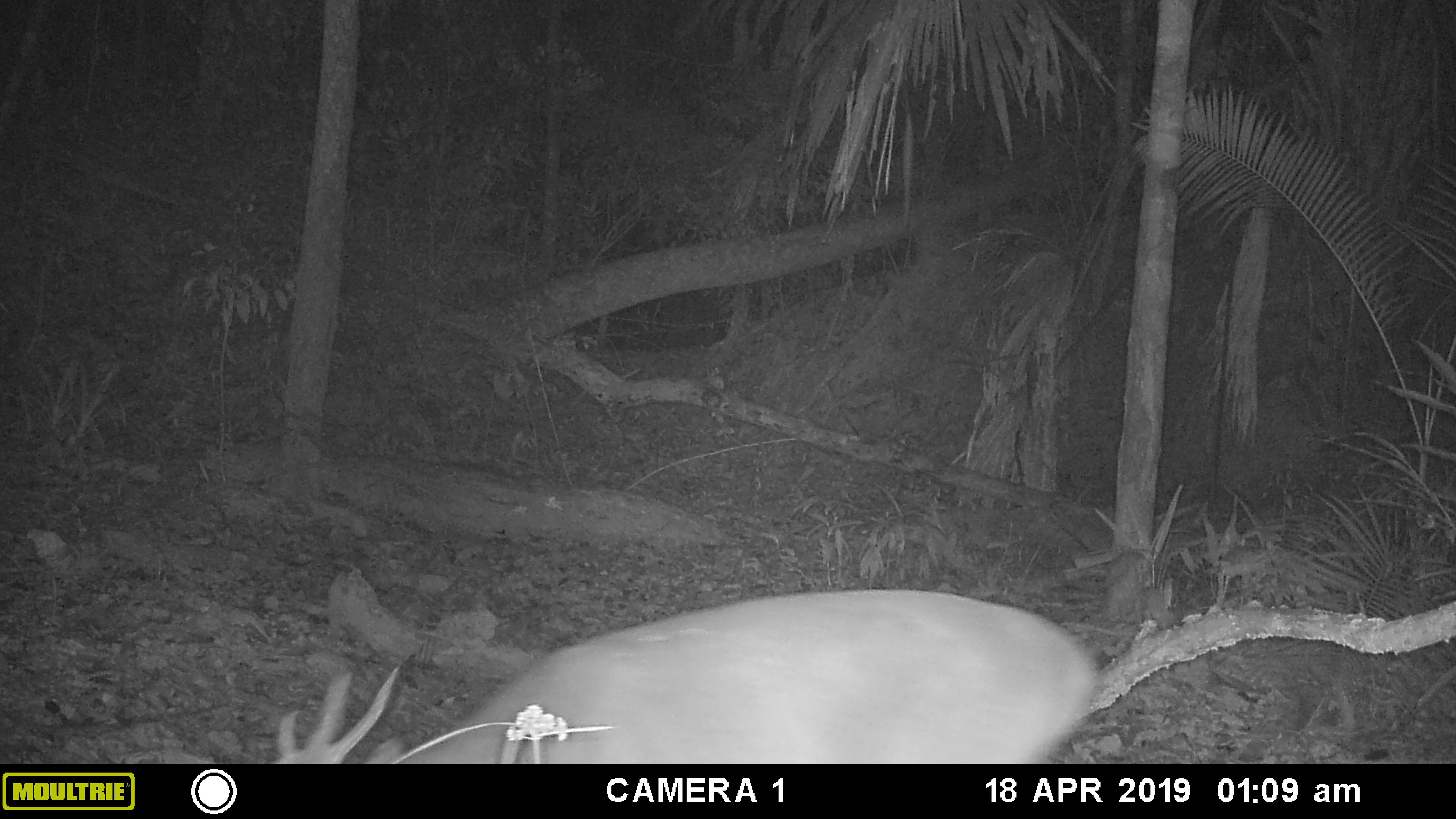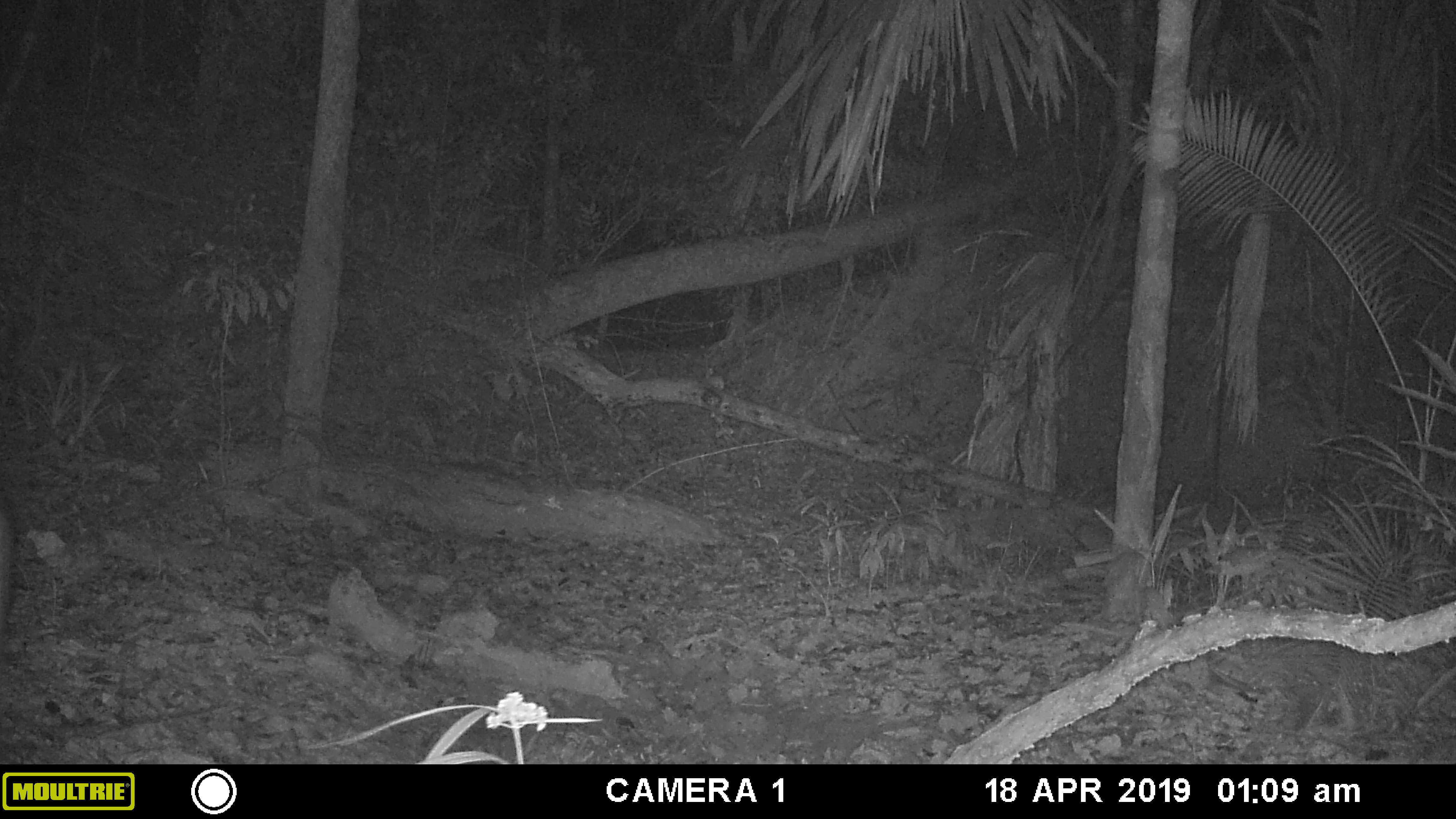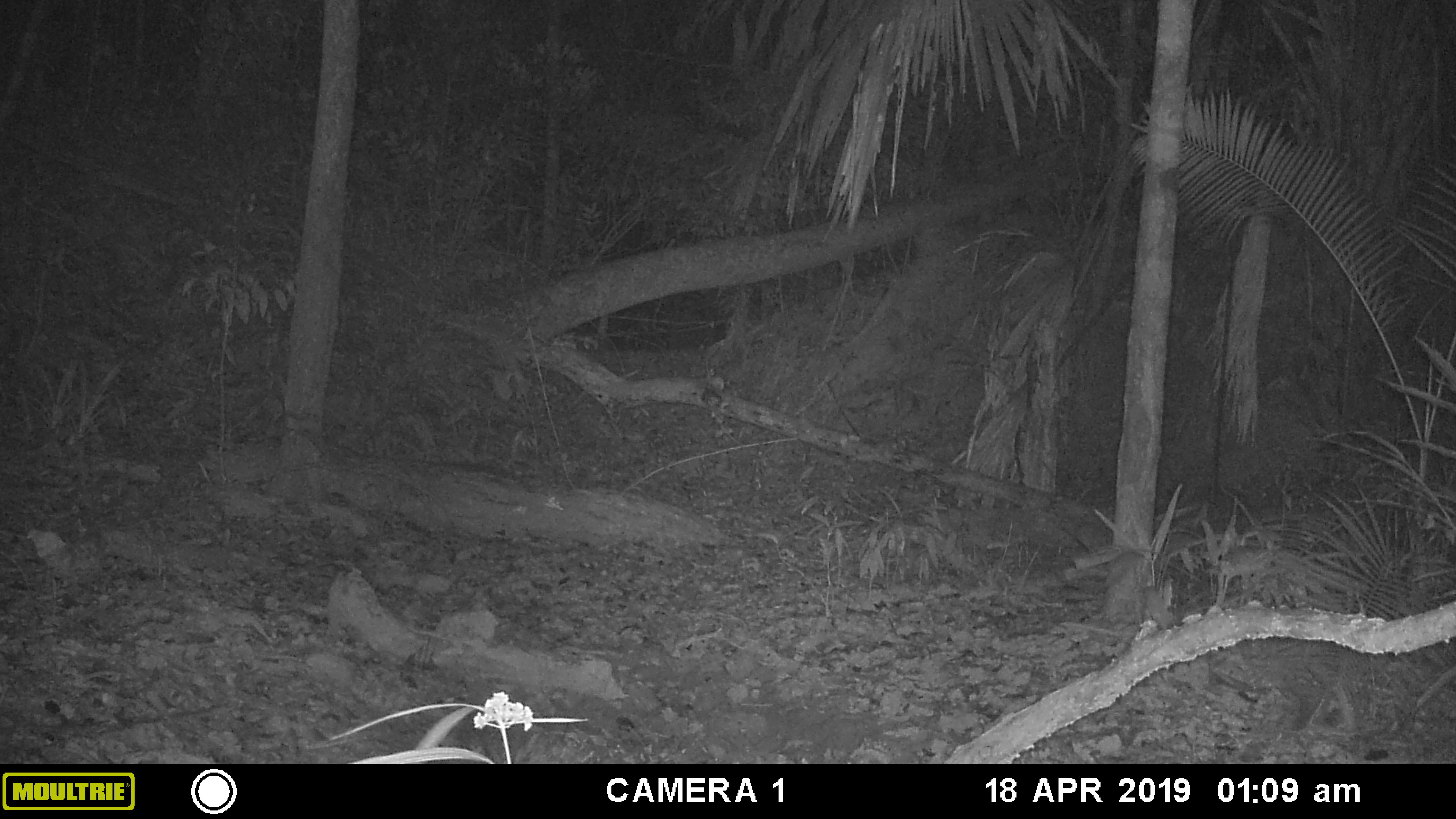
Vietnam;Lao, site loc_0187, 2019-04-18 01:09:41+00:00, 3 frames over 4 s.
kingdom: Animalia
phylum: Chordata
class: Mammalia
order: Artiodactyla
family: Cervidae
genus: Muntiacus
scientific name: Muntiacus vuquangensis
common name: large-antlered muntjac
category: large antlered muntjac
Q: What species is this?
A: Large antlered muntjac (large-antlered muntjac) (Muntiacus vuquangensis).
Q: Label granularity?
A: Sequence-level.